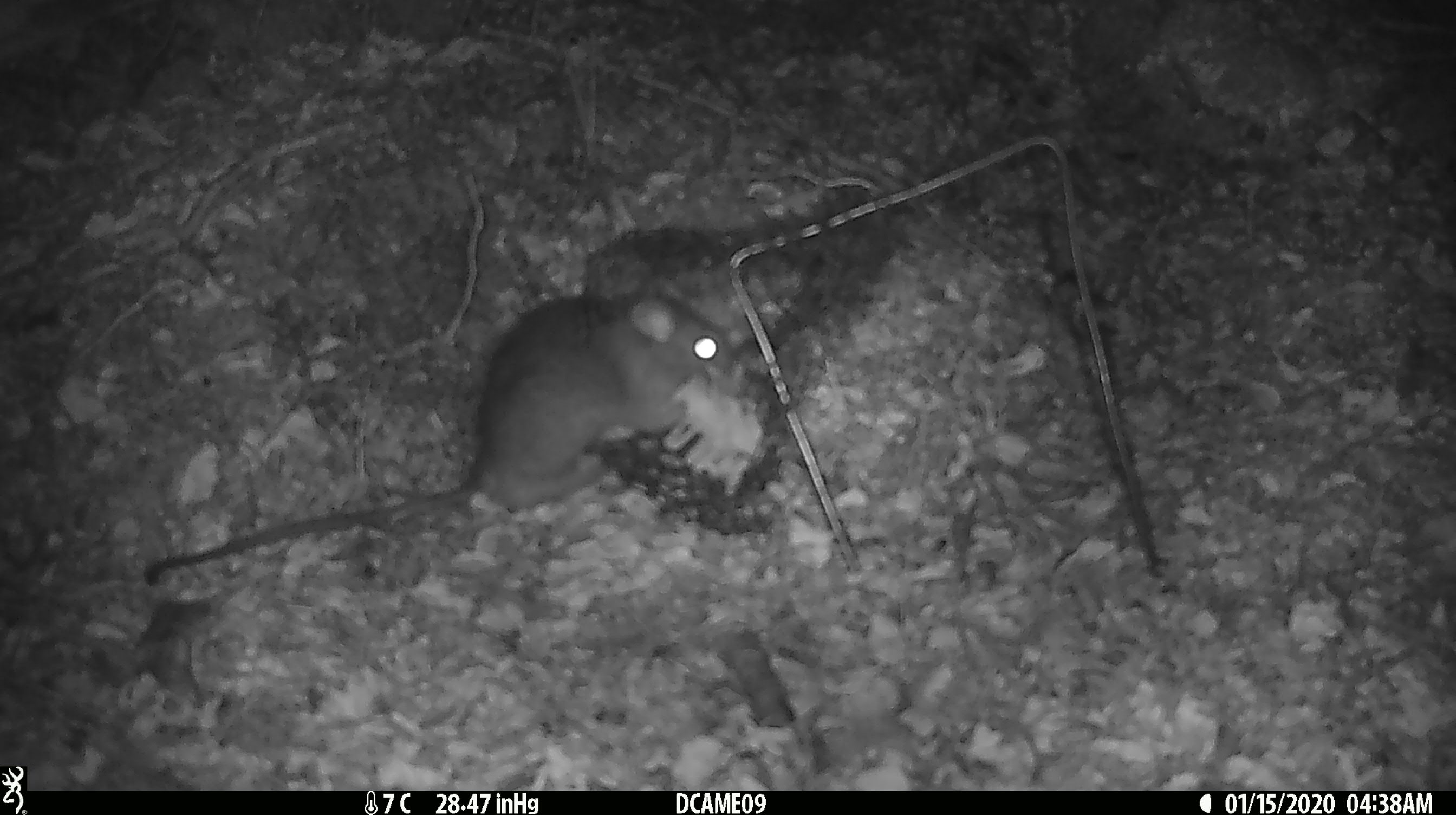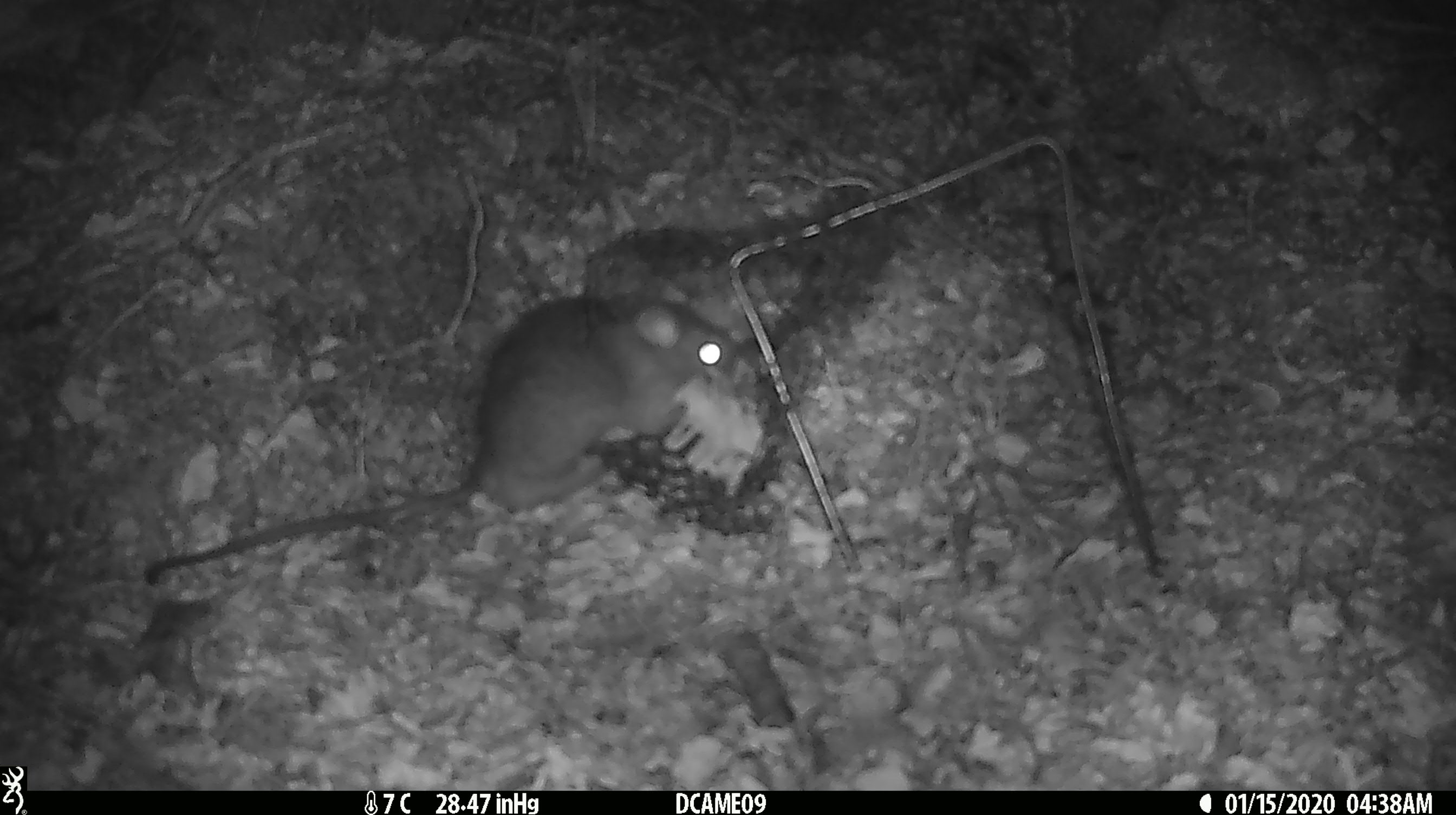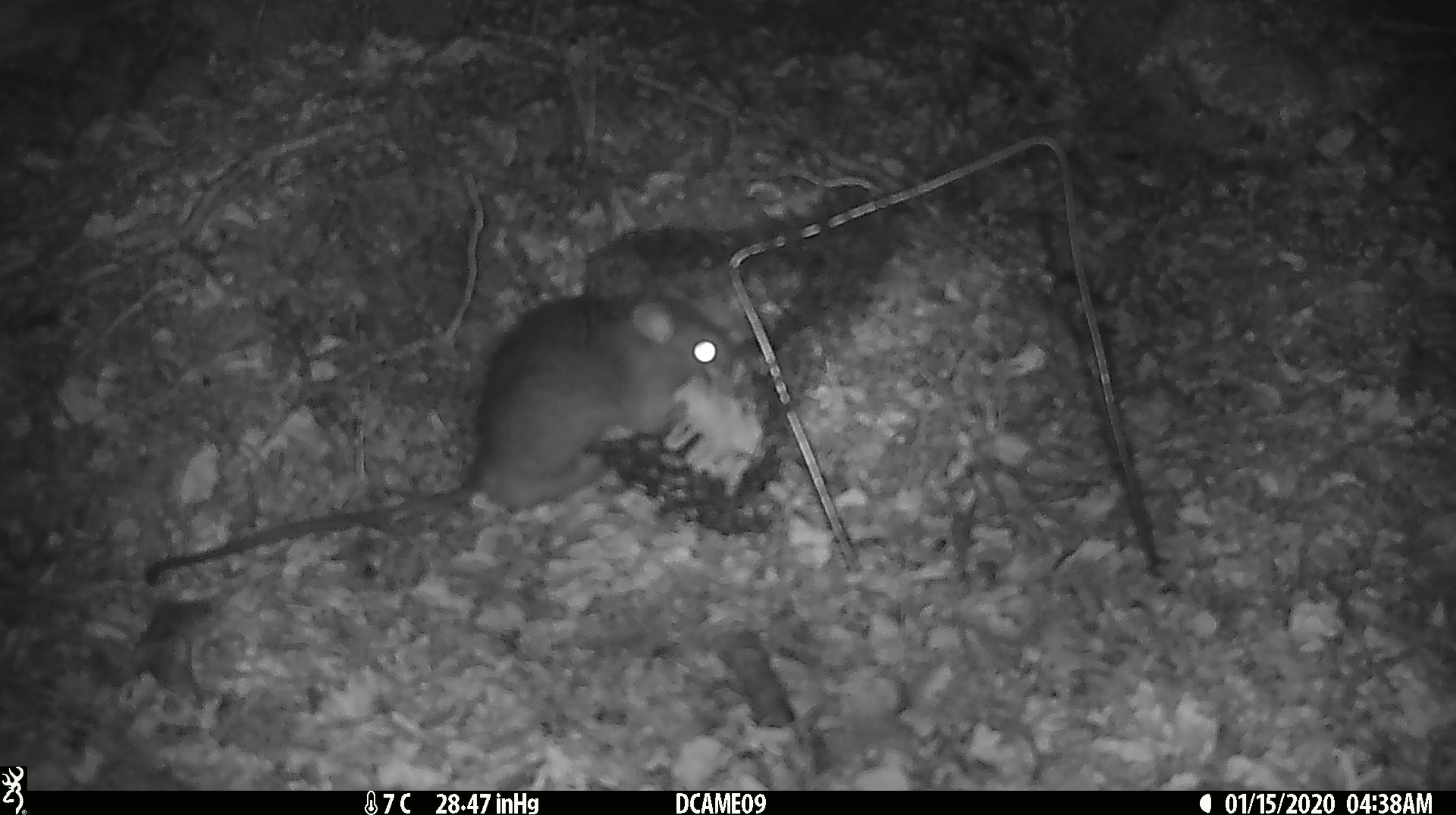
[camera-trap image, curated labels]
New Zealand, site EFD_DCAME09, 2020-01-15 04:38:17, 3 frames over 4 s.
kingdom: Animalia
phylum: Chordata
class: Mammalia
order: Rodentia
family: Muridae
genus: Rattus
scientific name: Rattus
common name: rat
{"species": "rat (Rattus)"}